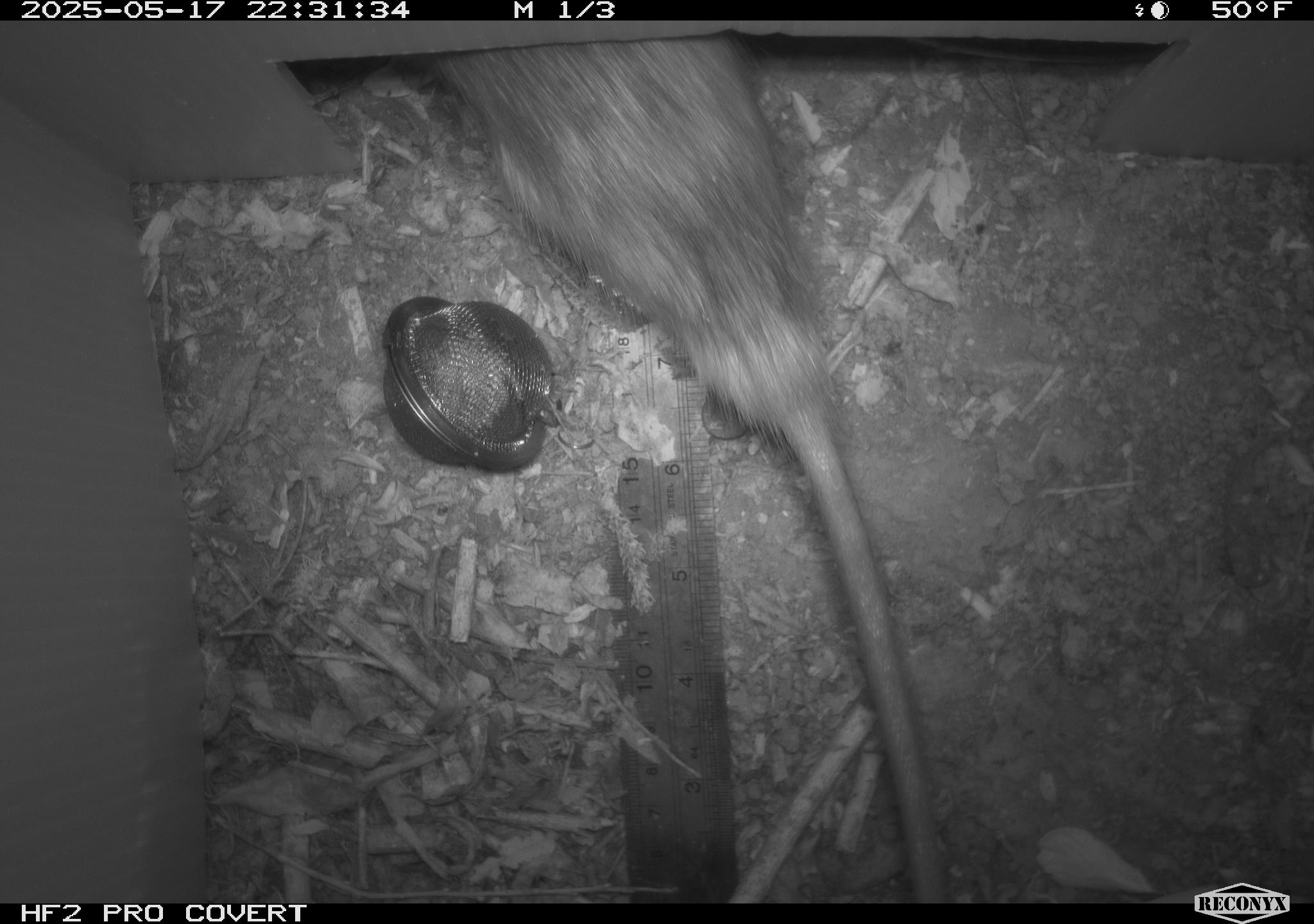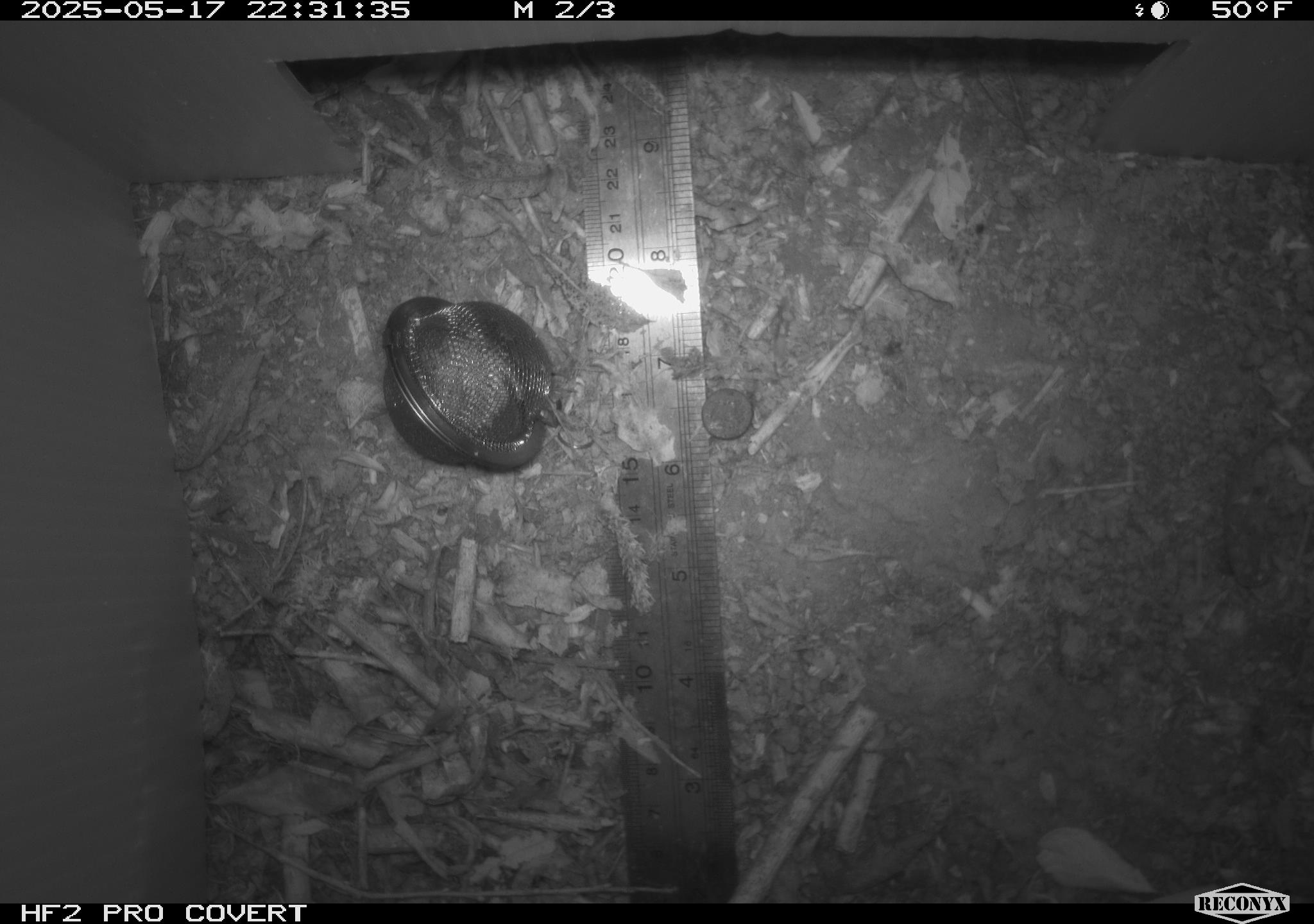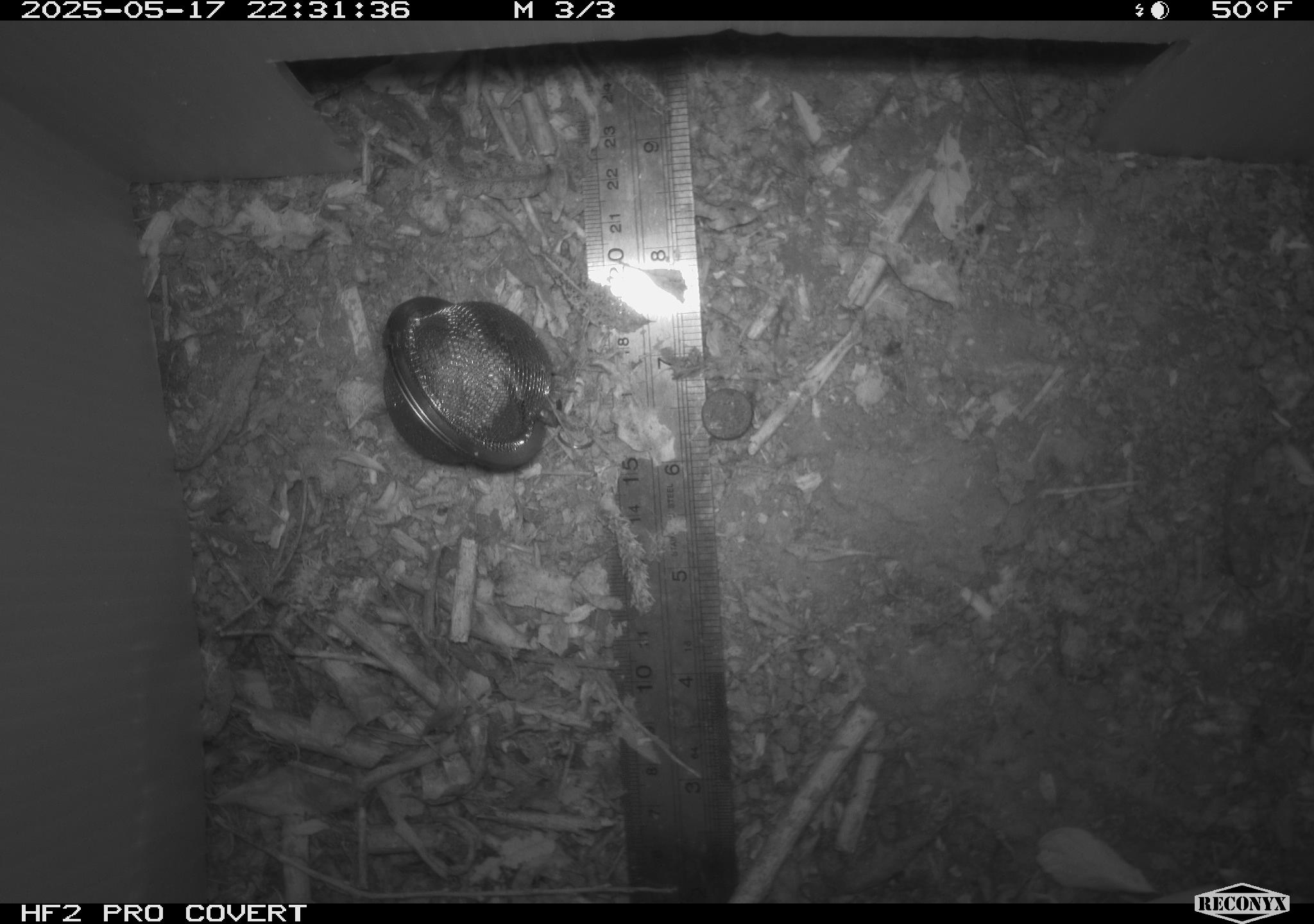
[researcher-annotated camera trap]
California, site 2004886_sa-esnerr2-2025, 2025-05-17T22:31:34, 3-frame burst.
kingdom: Animalia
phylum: Chordata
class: Mammalia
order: Rodentia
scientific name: Rodentia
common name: rodent